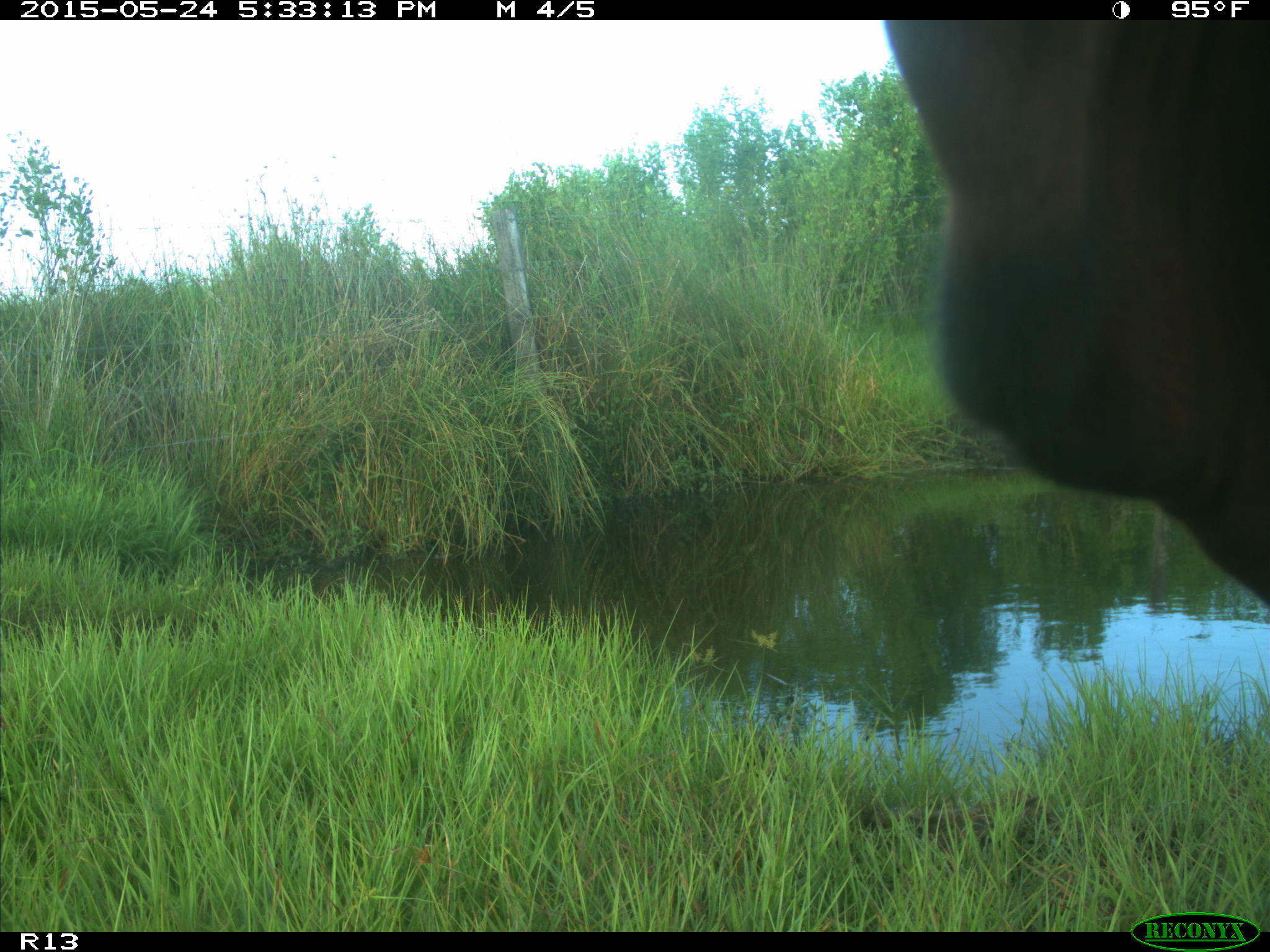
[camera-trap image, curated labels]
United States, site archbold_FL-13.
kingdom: Animalia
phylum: Chordata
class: Mammalia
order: Artiodactyla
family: Bovidae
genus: Bos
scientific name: Bos taurus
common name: domestic cow